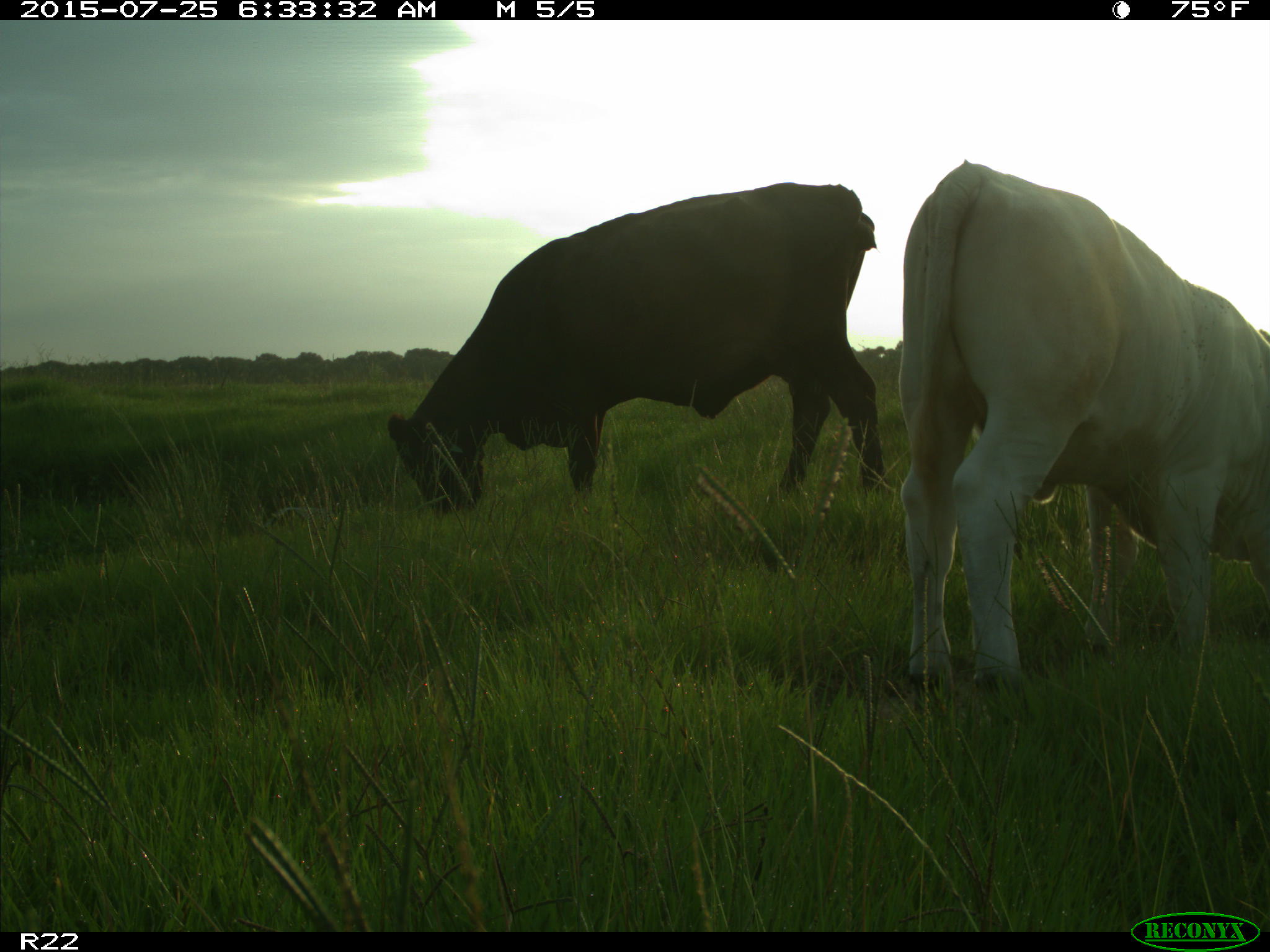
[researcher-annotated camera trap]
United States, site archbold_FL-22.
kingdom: Animalia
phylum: Chordata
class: Mammalia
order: Artiodactyla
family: Bovidae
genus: Bos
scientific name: Bos taurus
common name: domestic cow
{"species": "Bos taurus (domestic cow)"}